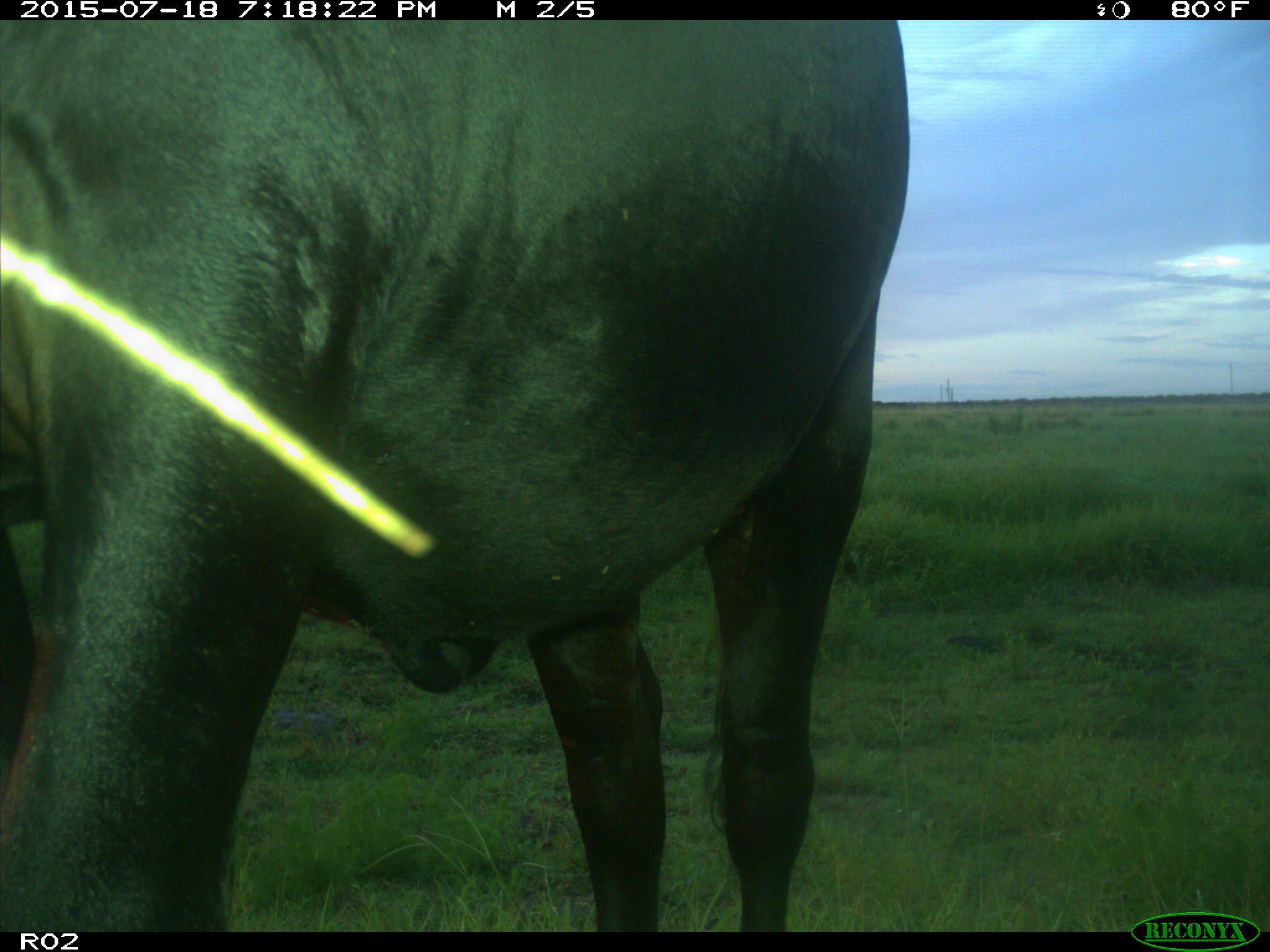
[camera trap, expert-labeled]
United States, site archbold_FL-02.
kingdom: Animalia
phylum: Chordata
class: Mammalia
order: Artiodactyla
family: Bovidae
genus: Bos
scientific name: Bos taurus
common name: domestic cow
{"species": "Bos taurus (domestic cow)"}